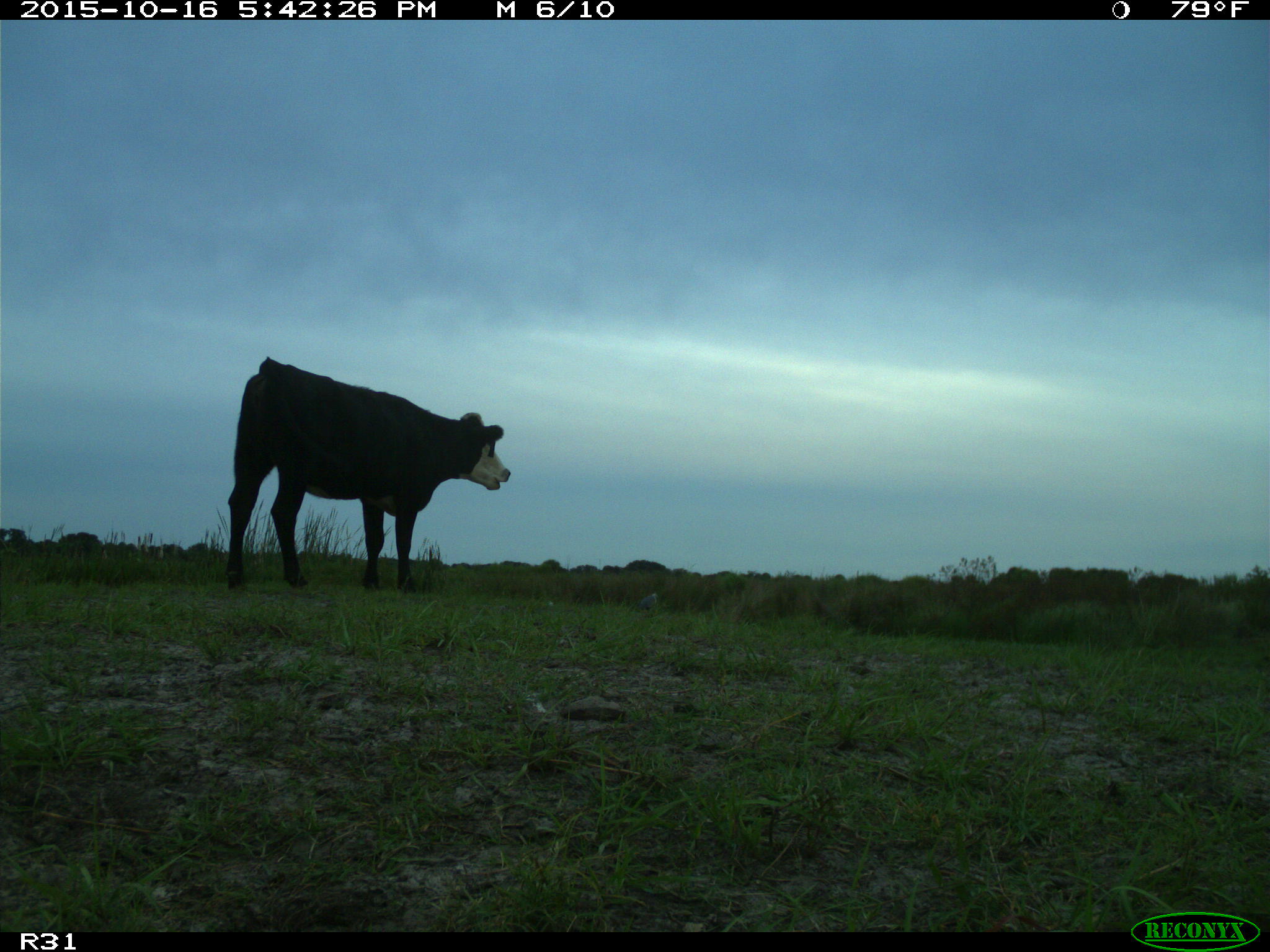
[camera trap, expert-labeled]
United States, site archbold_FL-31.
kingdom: Animalia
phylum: Chordata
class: Mammalia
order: Artiodactyla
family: Bovidae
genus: Bos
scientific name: Bos taurus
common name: domestic cow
Bos taurus (domestic cow).